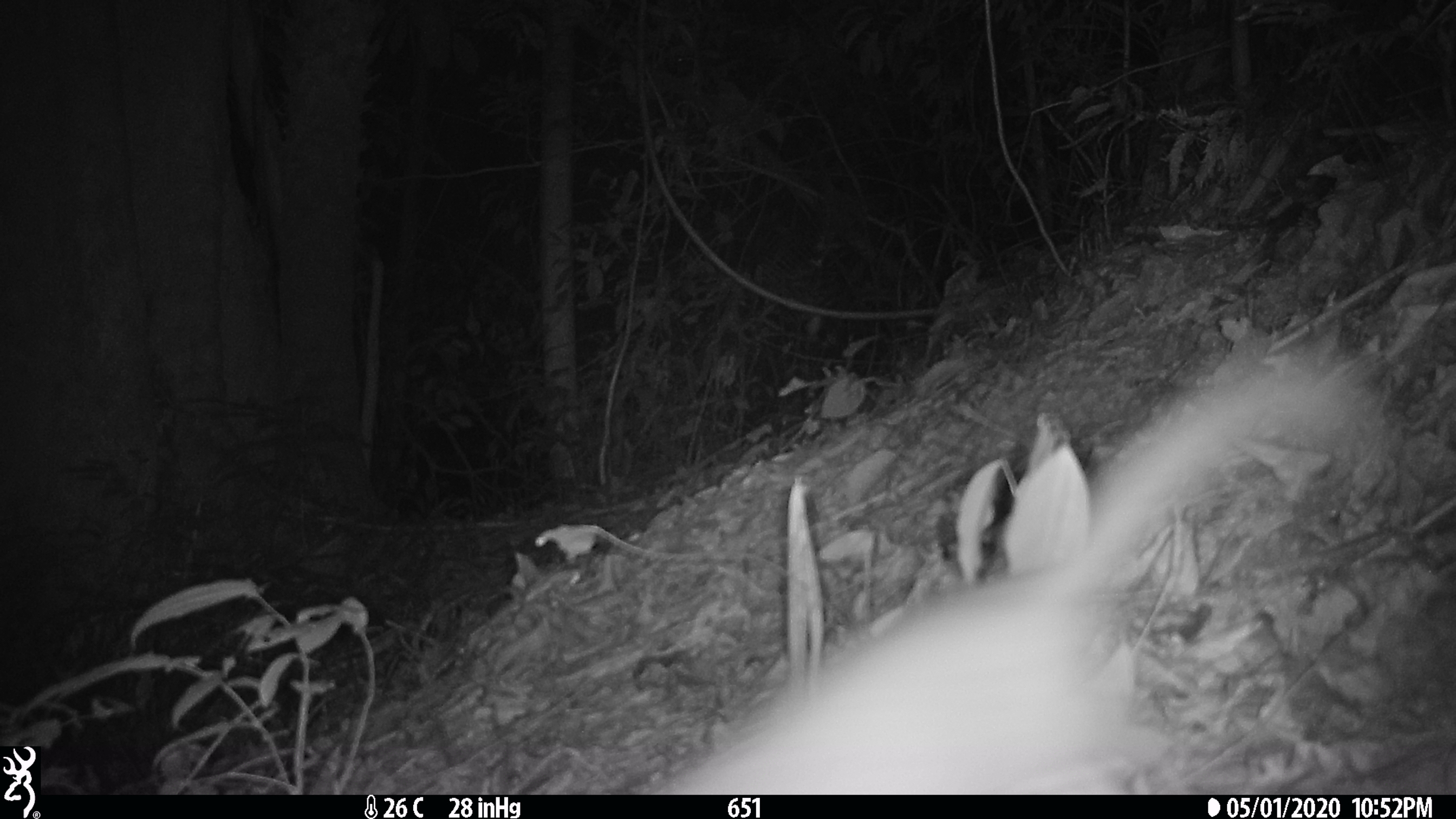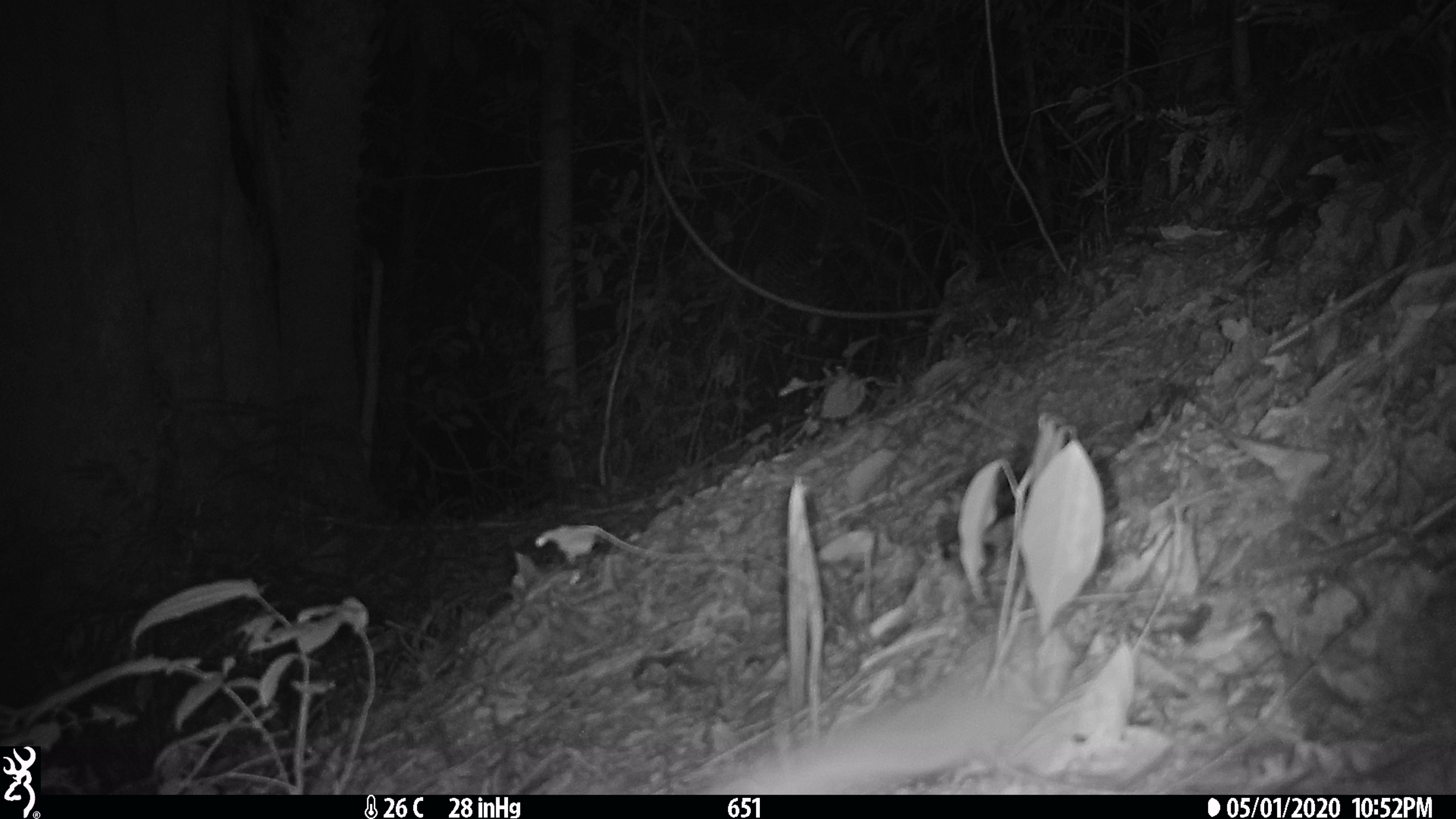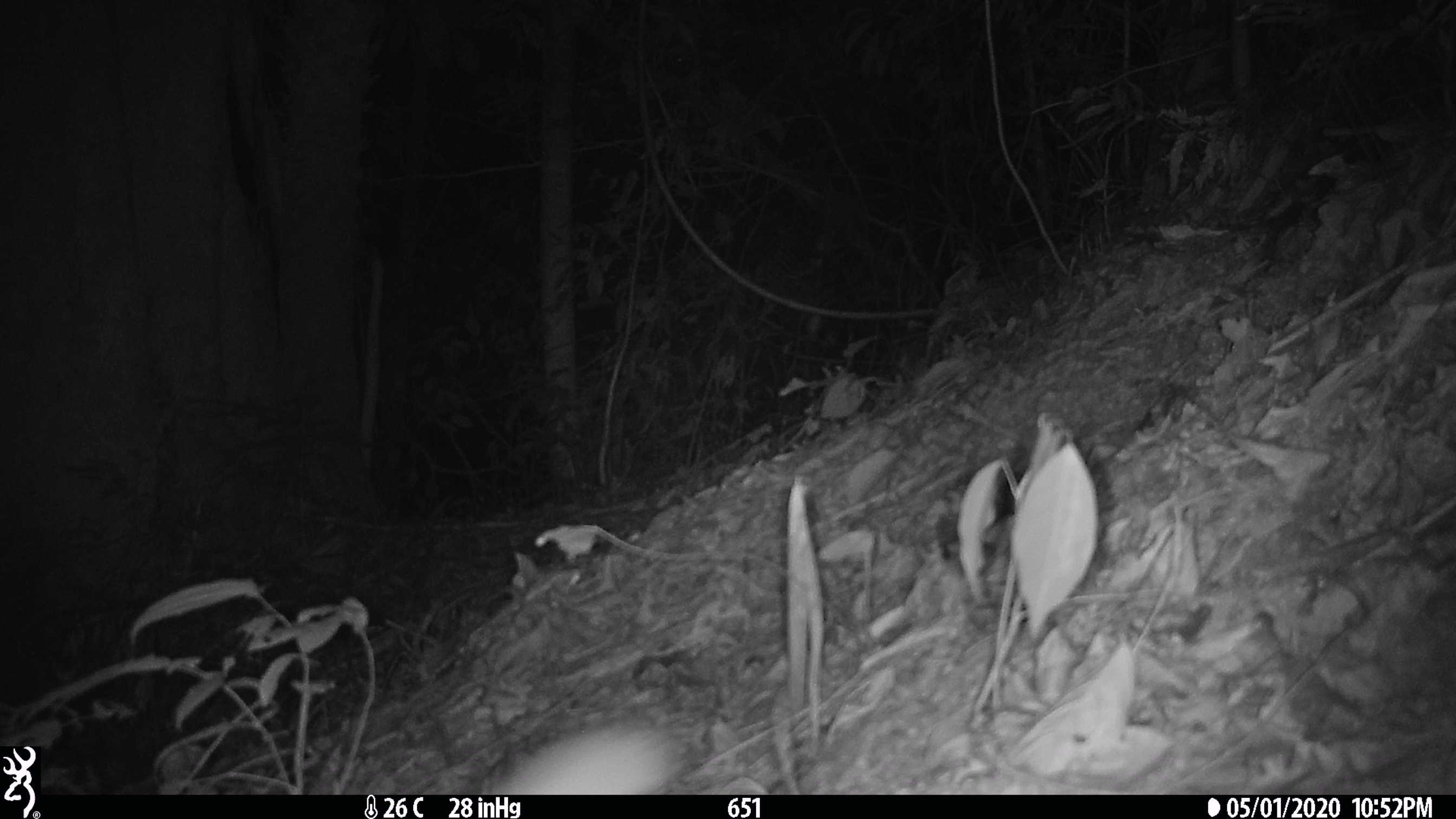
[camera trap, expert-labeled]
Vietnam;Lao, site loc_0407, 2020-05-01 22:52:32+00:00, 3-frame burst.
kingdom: Animalia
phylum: Chordata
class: Mammalia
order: Carnivora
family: Mustelidae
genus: Melogale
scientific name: Melogale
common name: ferret badger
Ferret badger (Melogale). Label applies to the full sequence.